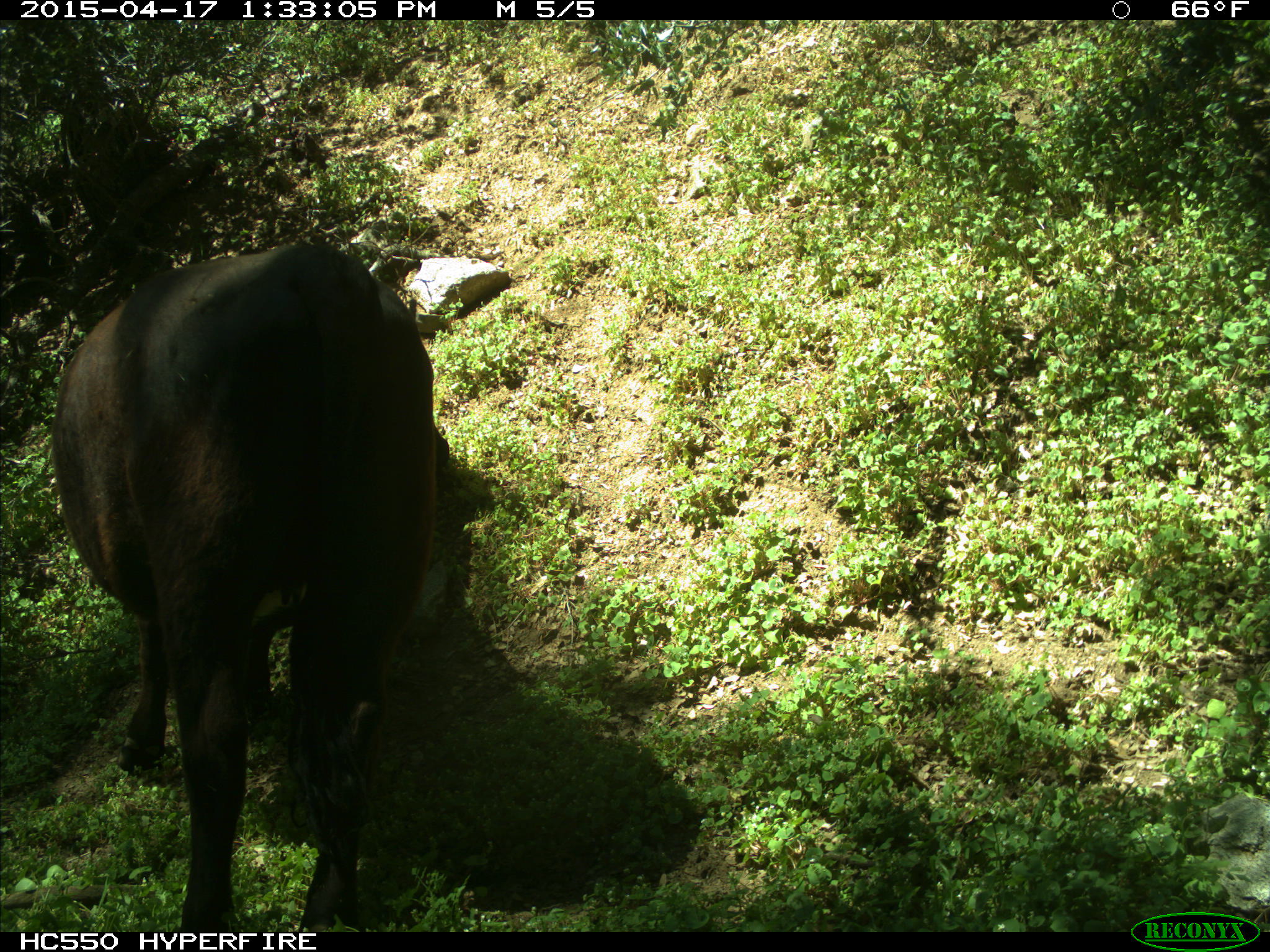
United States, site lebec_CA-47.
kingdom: Animalia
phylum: Chordata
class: Mammalia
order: Artiodactyla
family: Bovidae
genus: Bos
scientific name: Bos taurus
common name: domestic cow